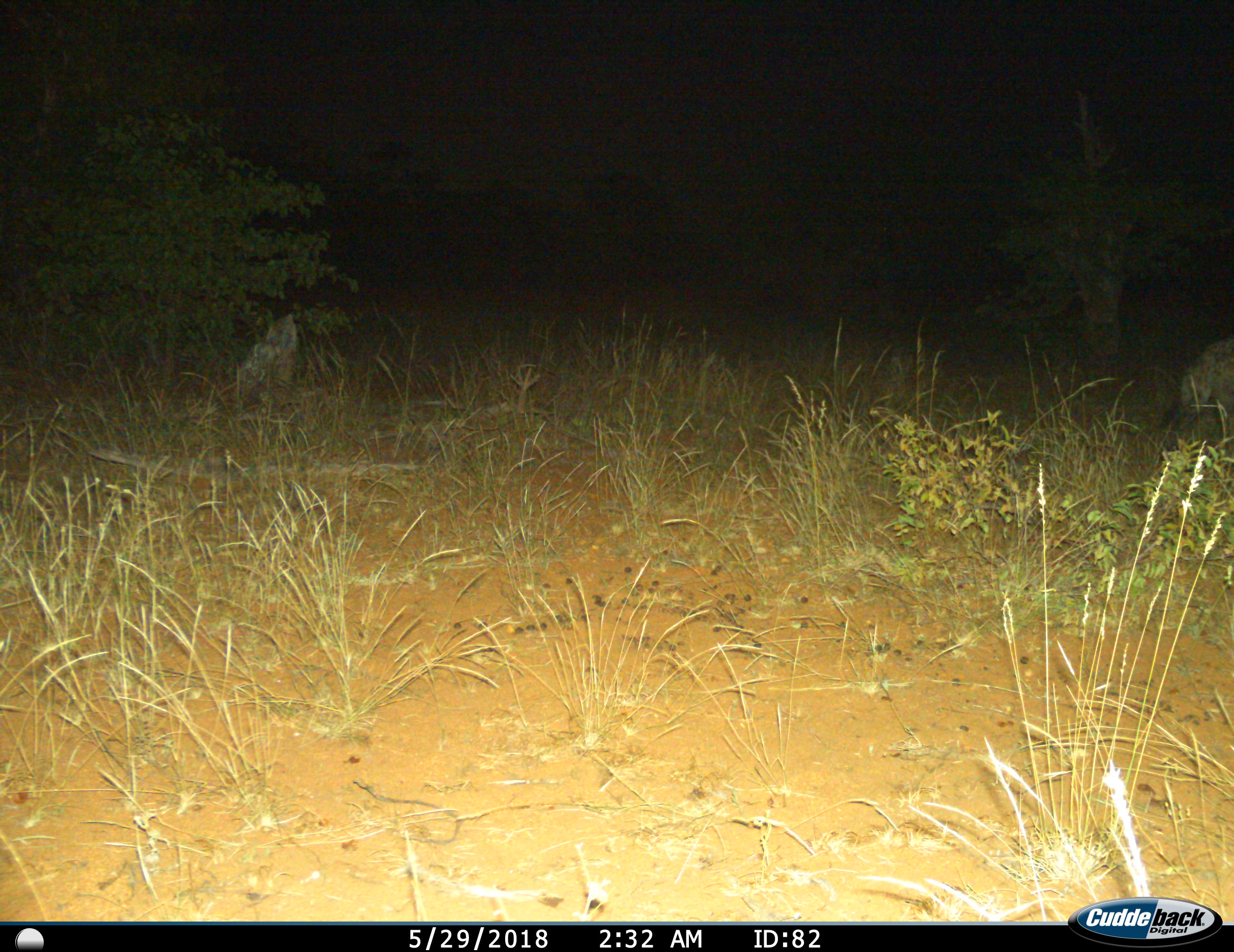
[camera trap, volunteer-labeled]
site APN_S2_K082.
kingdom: Animalia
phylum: Chordata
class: Mammalia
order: Carnivora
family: Hyaenidae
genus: Crocuta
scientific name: Crocuta crocuta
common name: spotted hyena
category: hyenaspotted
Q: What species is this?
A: Hyenaspotted (spotted hyena) (Crocuta crocuta).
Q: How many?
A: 1.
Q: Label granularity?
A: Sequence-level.